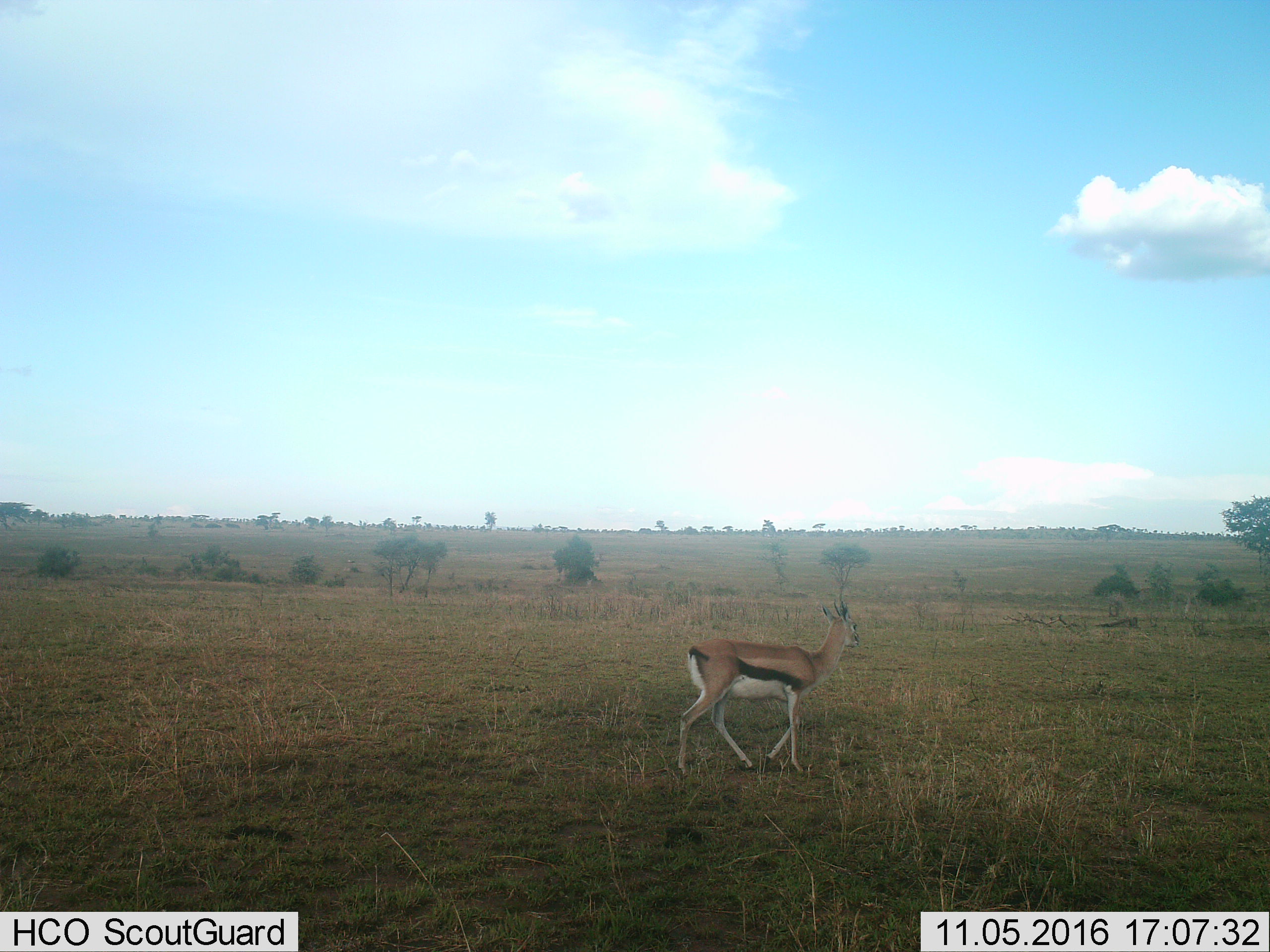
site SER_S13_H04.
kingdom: Animalia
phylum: Chordata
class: Mammalia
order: Artiodactyla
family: Bovidae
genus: Eudorcas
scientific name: Eudorcas thomsonii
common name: thomson's gazelle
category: gazellethomsons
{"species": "gazellethomsons (thomson's gazelle) (Eudorcas thomsonii)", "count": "1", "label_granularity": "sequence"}